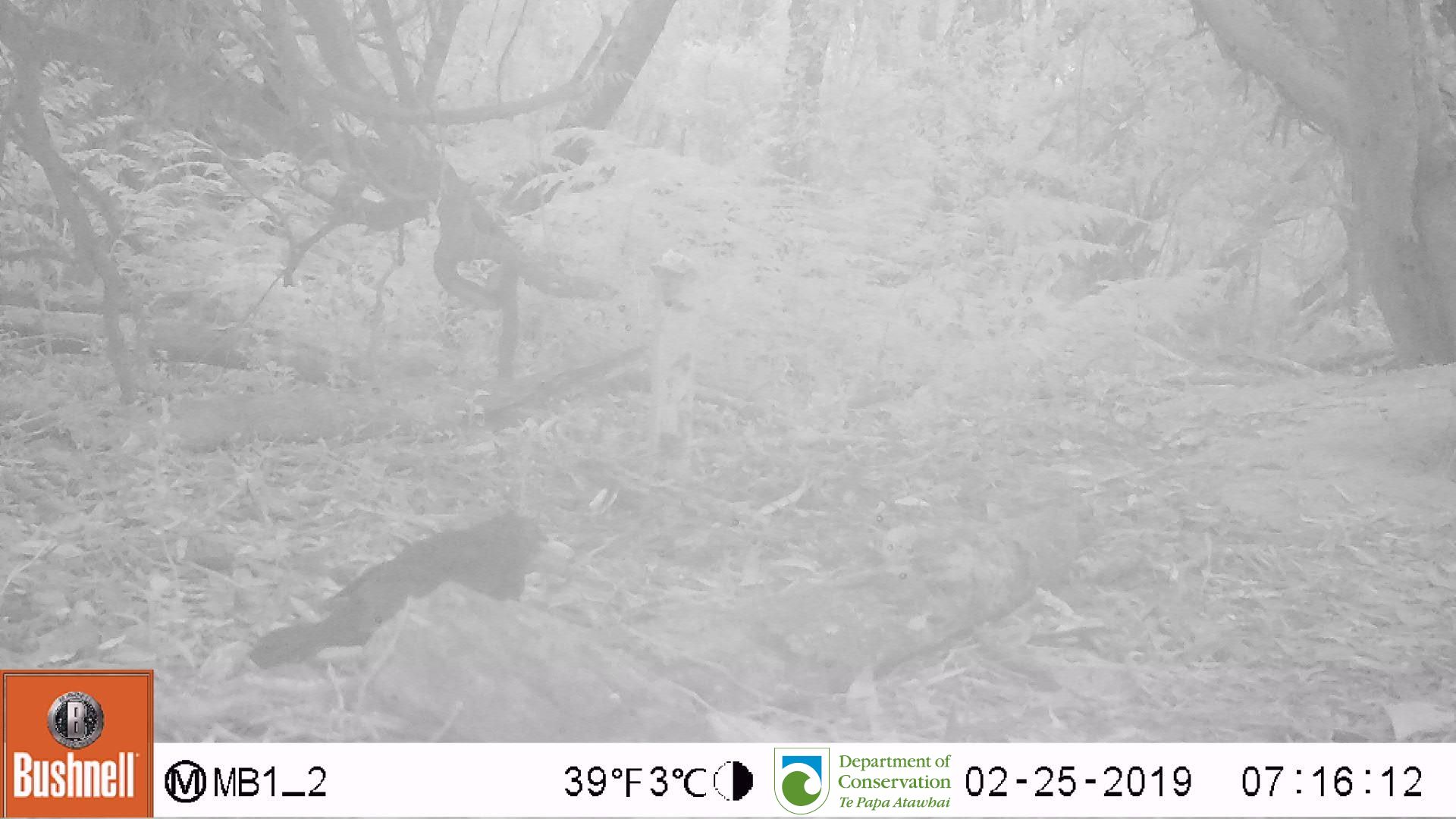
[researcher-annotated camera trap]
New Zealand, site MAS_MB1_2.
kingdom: Animalia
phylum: Chordata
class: Aves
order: Passeriformes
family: Turdidae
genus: Turdus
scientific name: Turdus merula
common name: eurasian blackbird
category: blackbird